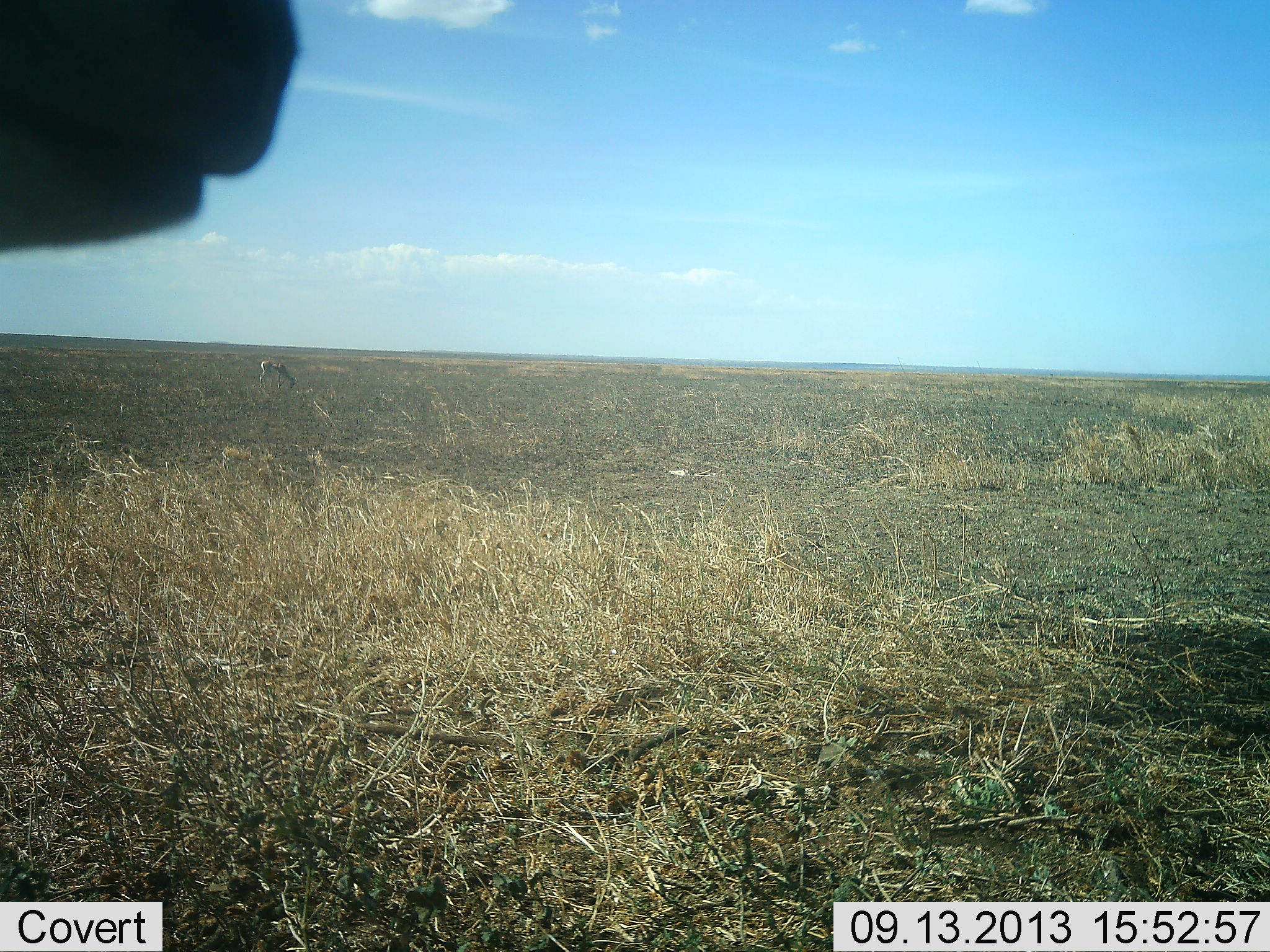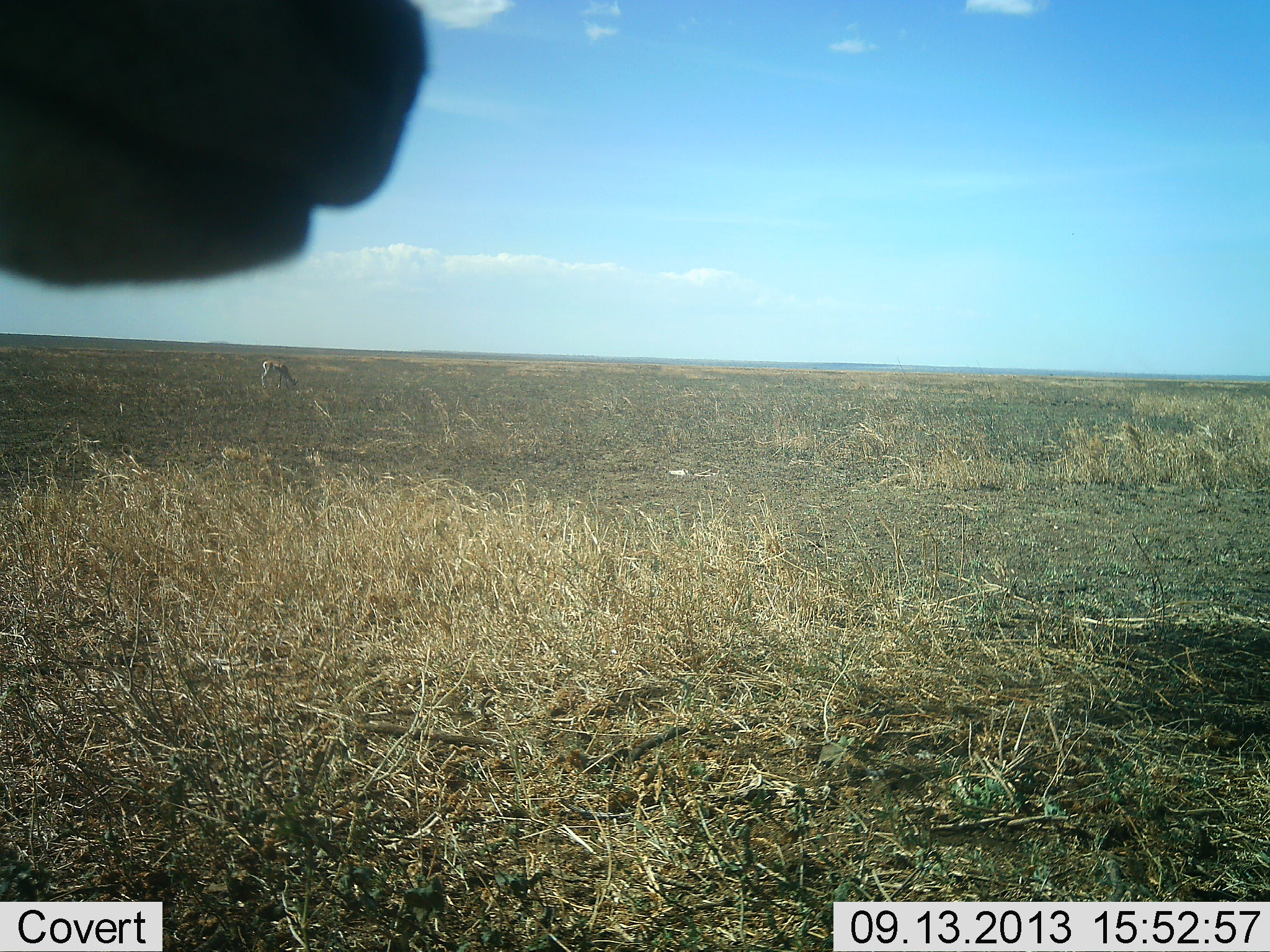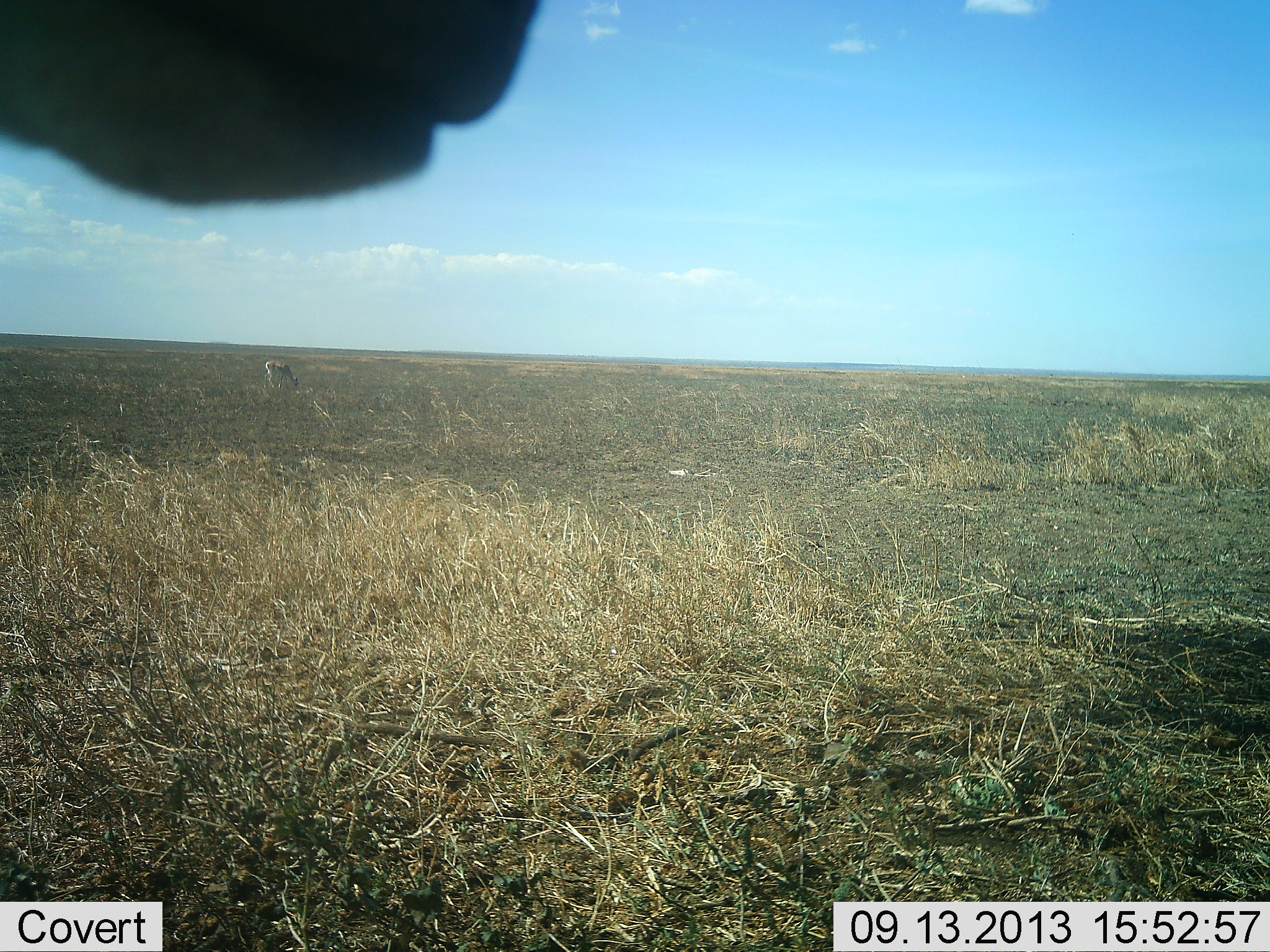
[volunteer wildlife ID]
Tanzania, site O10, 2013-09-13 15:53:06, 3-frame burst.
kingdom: Animalia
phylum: Chordata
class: Mammalia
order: Artiodactyla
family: Bovidae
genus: Eudorcas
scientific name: Eudorcas thomsonii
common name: thomson's gazelle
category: gazellethomsons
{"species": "gazellethomsons (thomson's gazelle) (Eudorcas thomsonii)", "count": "2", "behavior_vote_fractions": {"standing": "88%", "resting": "0%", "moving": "0%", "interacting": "0%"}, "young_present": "0%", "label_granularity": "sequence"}